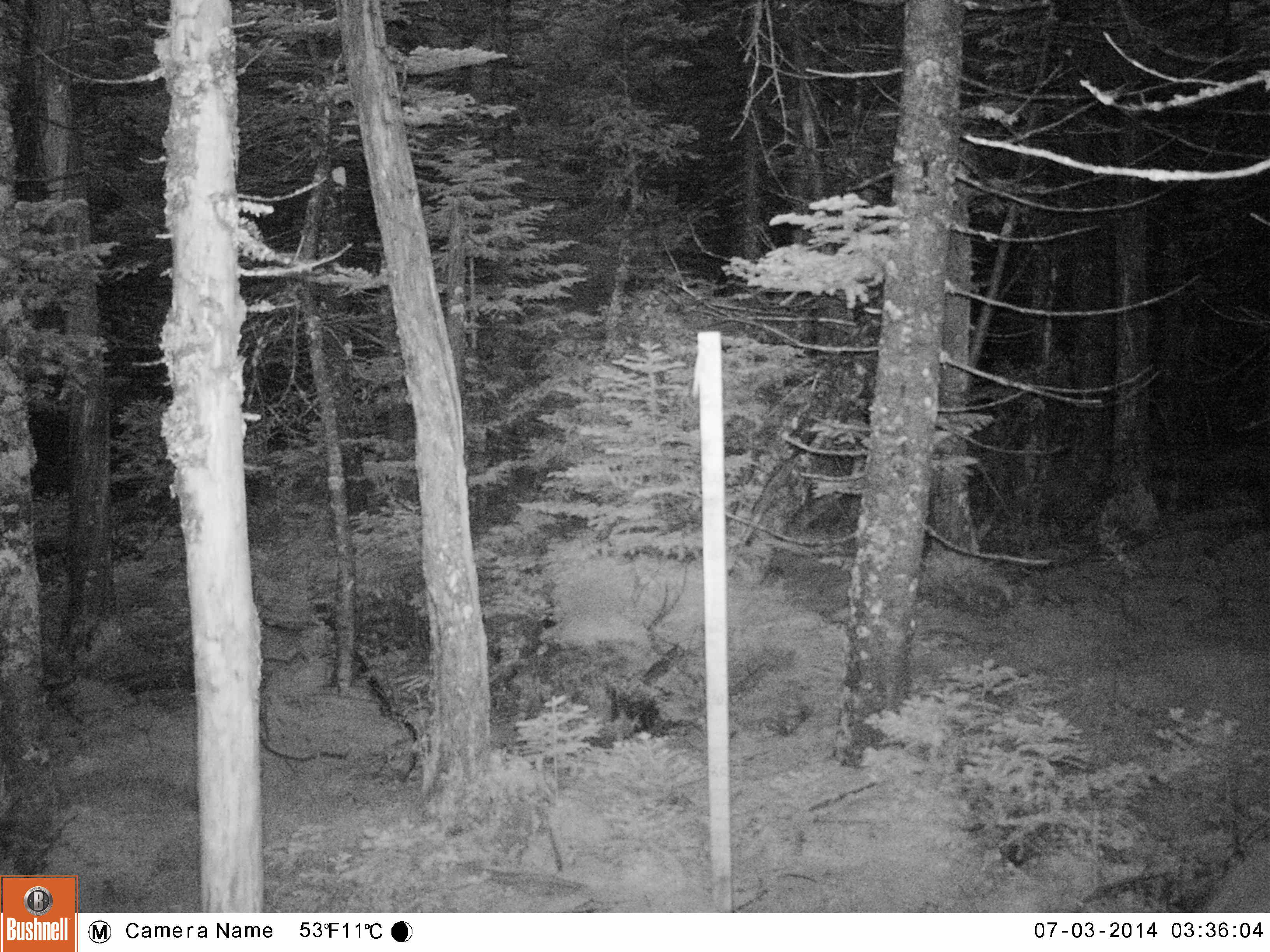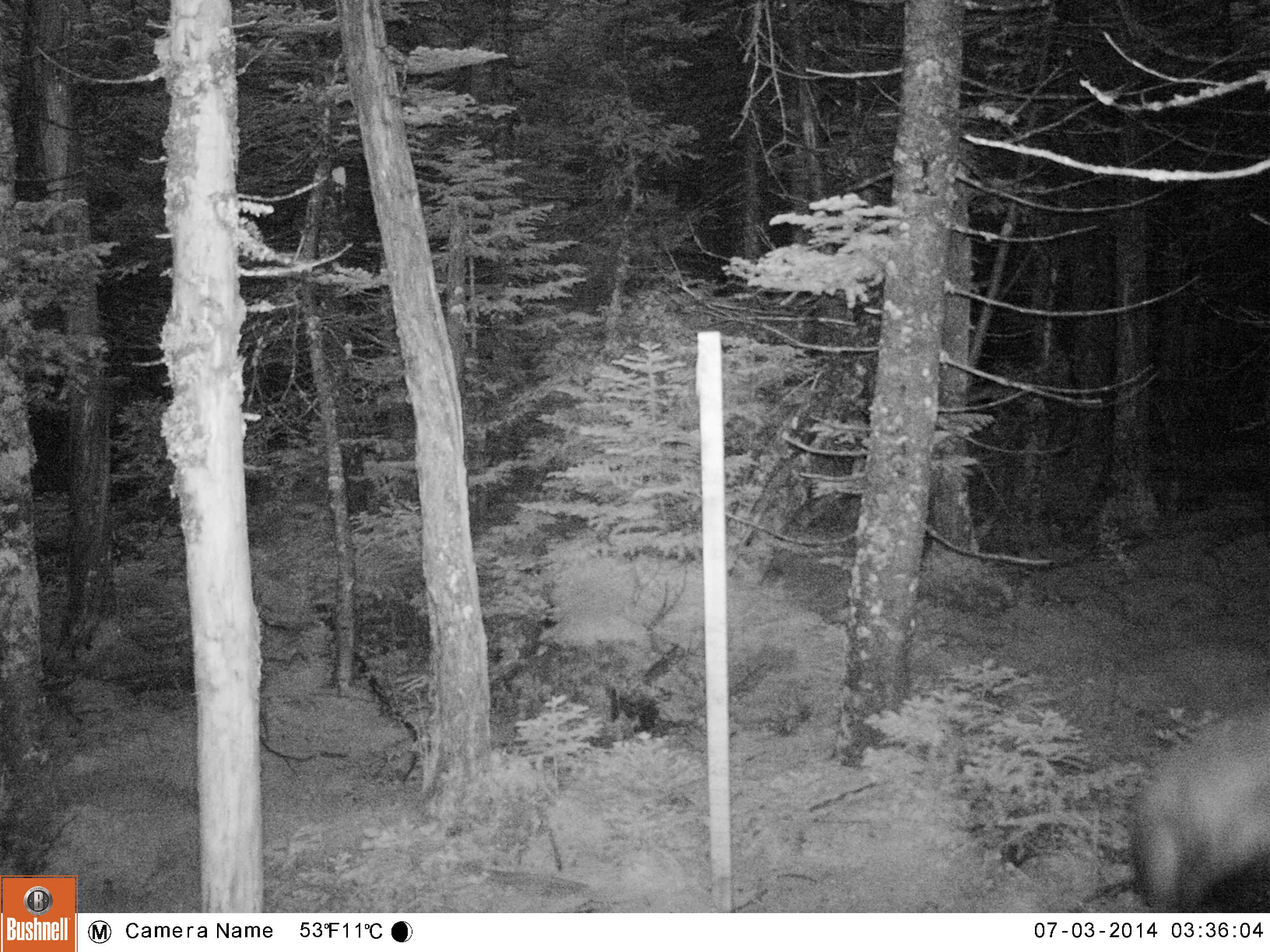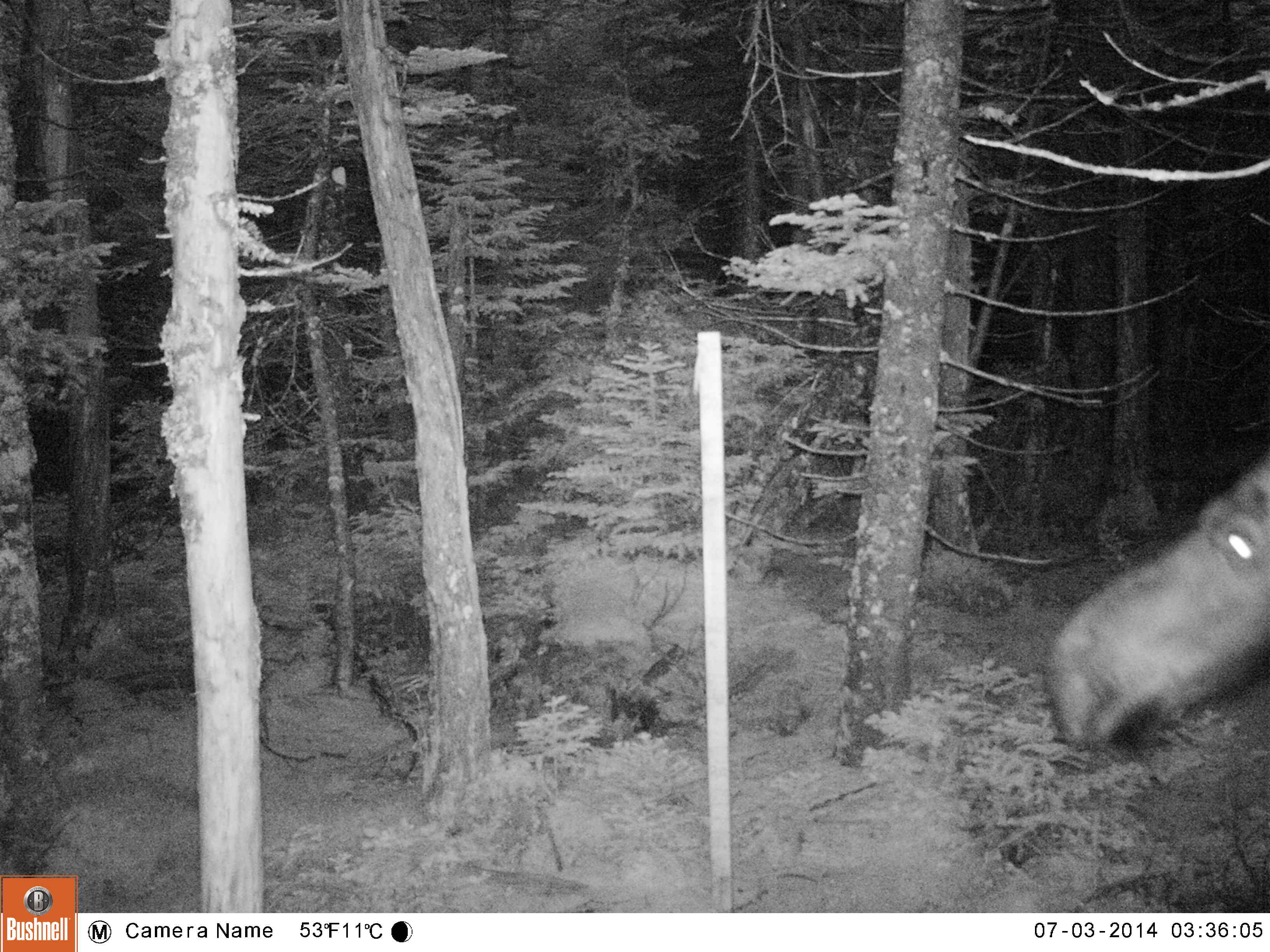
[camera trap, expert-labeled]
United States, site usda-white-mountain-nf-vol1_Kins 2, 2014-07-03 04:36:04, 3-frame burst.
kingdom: Animalia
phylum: Chordata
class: Mammalia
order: Artiodactyla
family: Cervidae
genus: Alces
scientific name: Alces alces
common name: moose